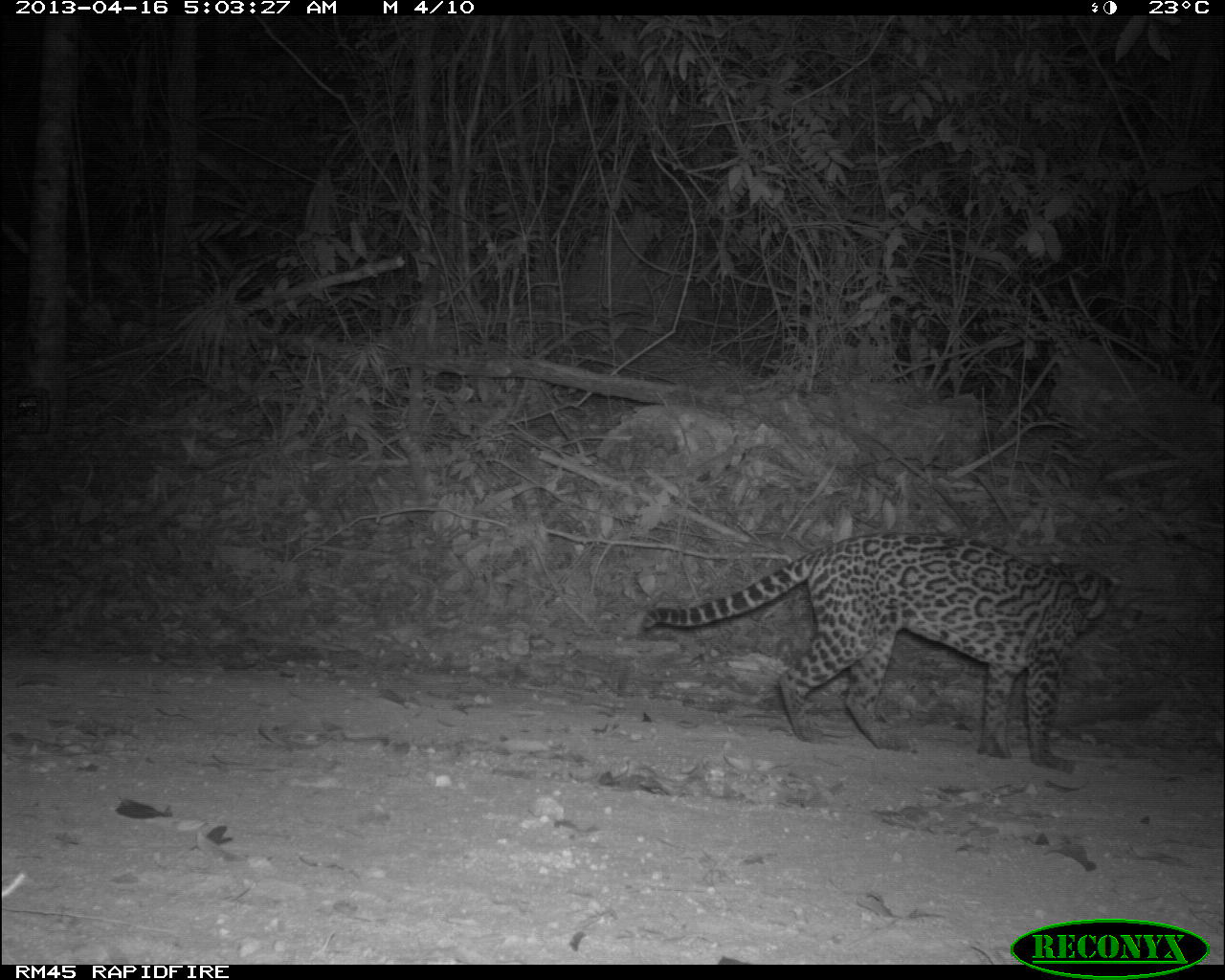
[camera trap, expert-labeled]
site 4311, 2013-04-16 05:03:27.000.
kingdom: Animalia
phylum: Chordata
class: Mammalia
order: Carnivora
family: Felidae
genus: Leopardus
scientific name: Leopardus pardalis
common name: ocelot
Leopardus pardalis (ocelot), count 1.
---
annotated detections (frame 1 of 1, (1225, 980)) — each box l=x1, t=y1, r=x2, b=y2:
leopardus pardalis: l=639, t=530, r=1124, b=773